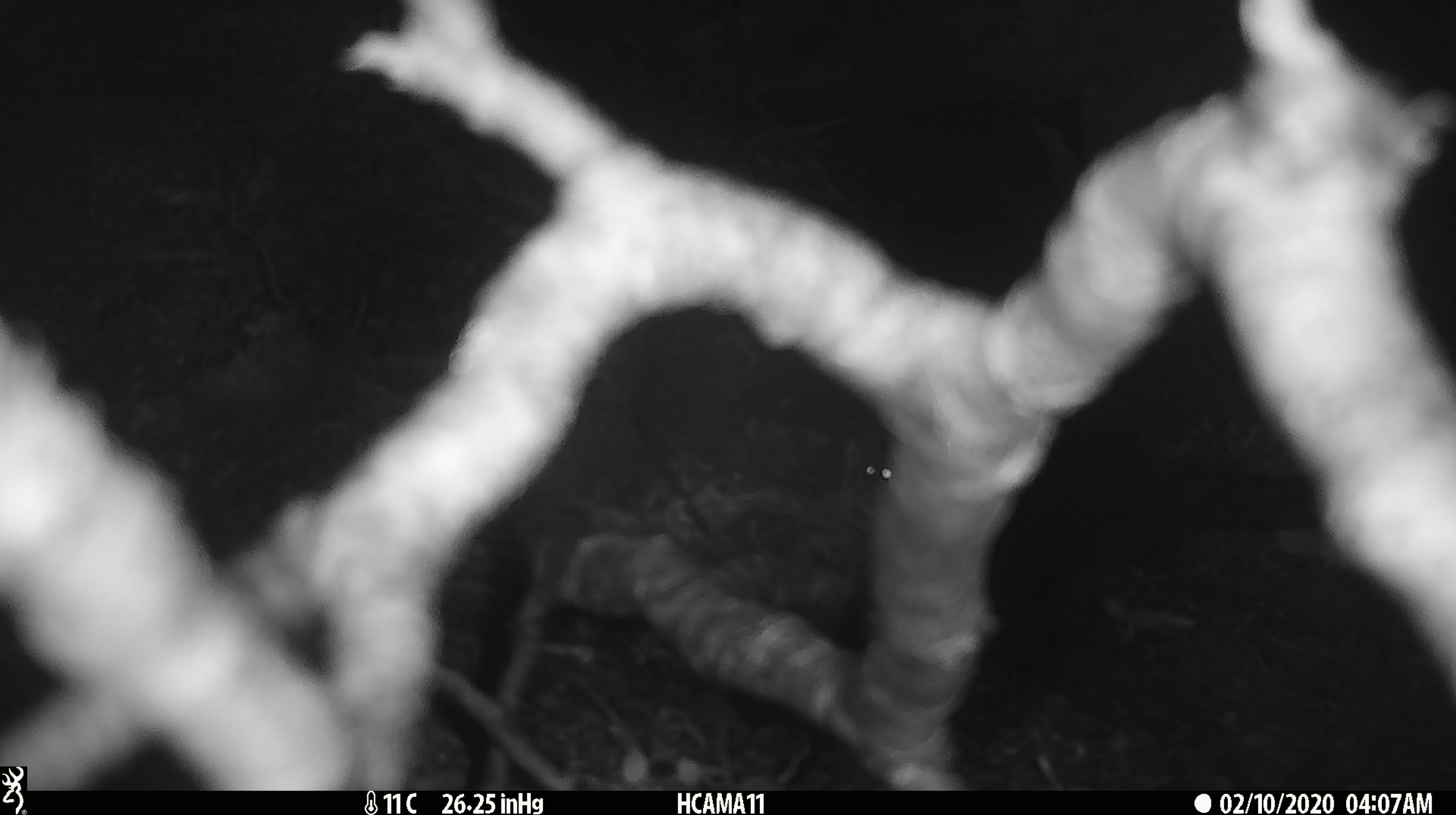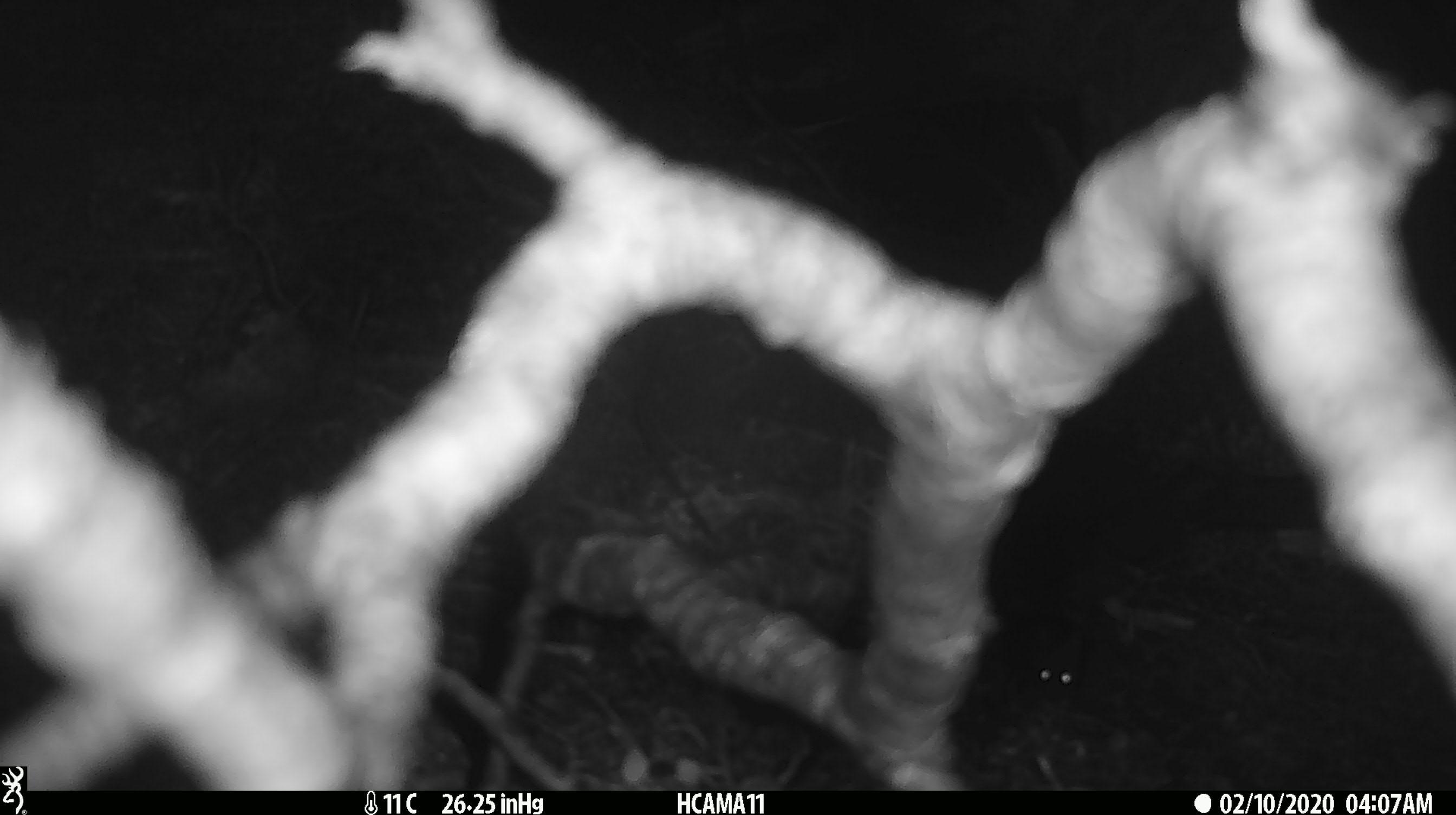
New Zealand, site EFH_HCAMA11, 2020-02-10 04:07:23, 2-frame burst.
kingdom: Animalia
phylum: Chordata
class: Mammalia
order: Rodentia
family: Muridae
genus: Mus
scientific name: Mus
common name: mouse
Mouse (Mus).